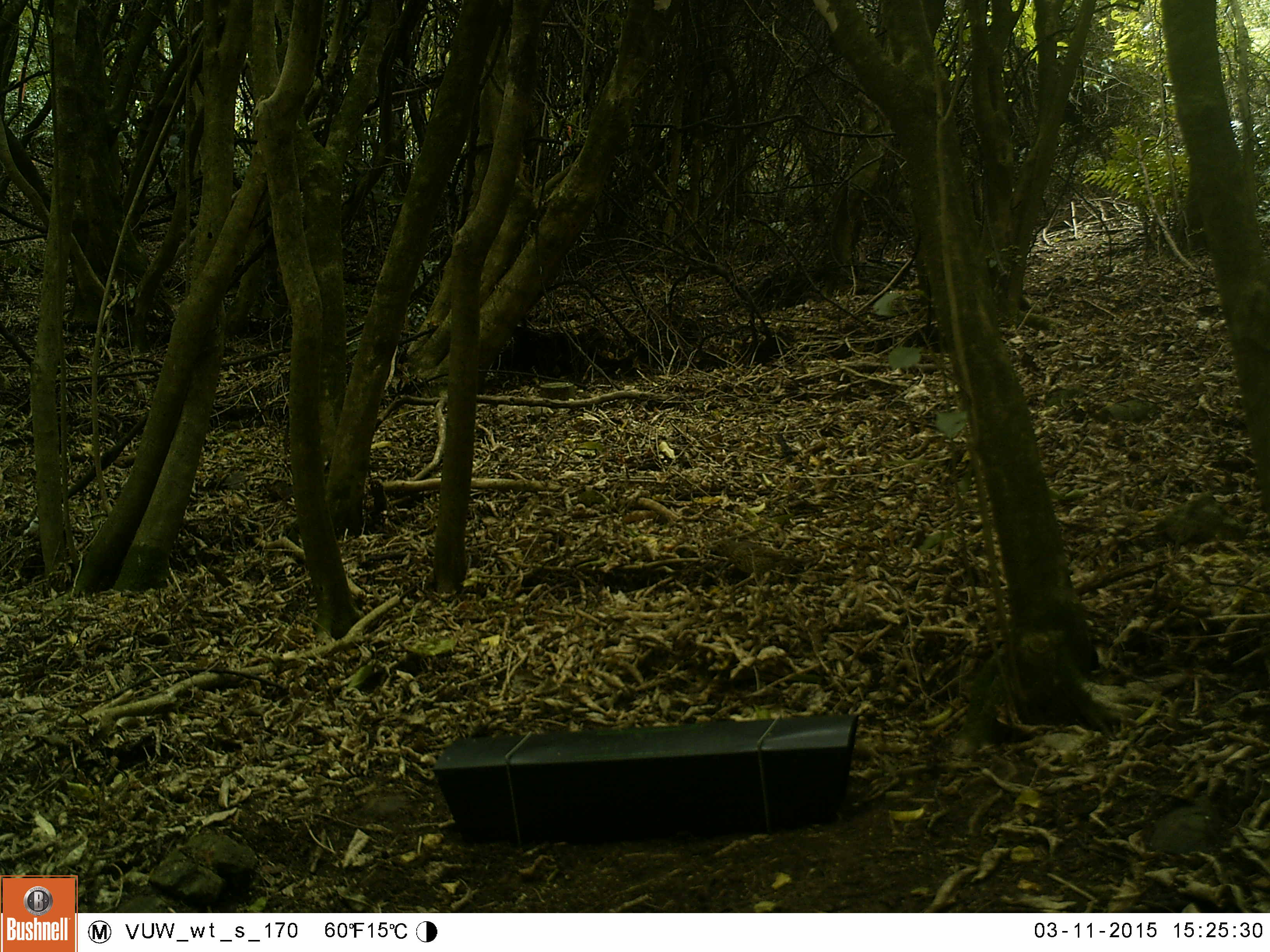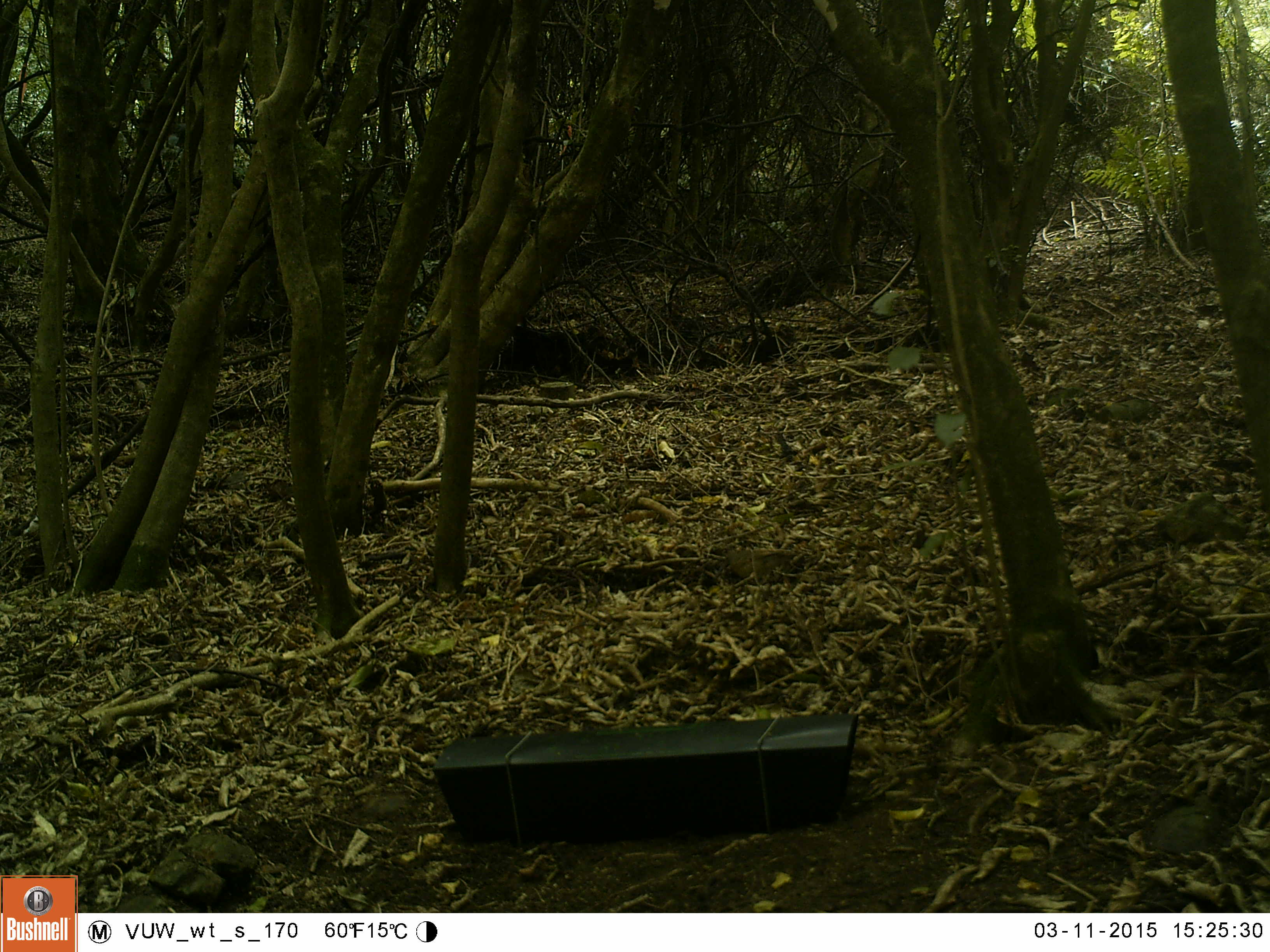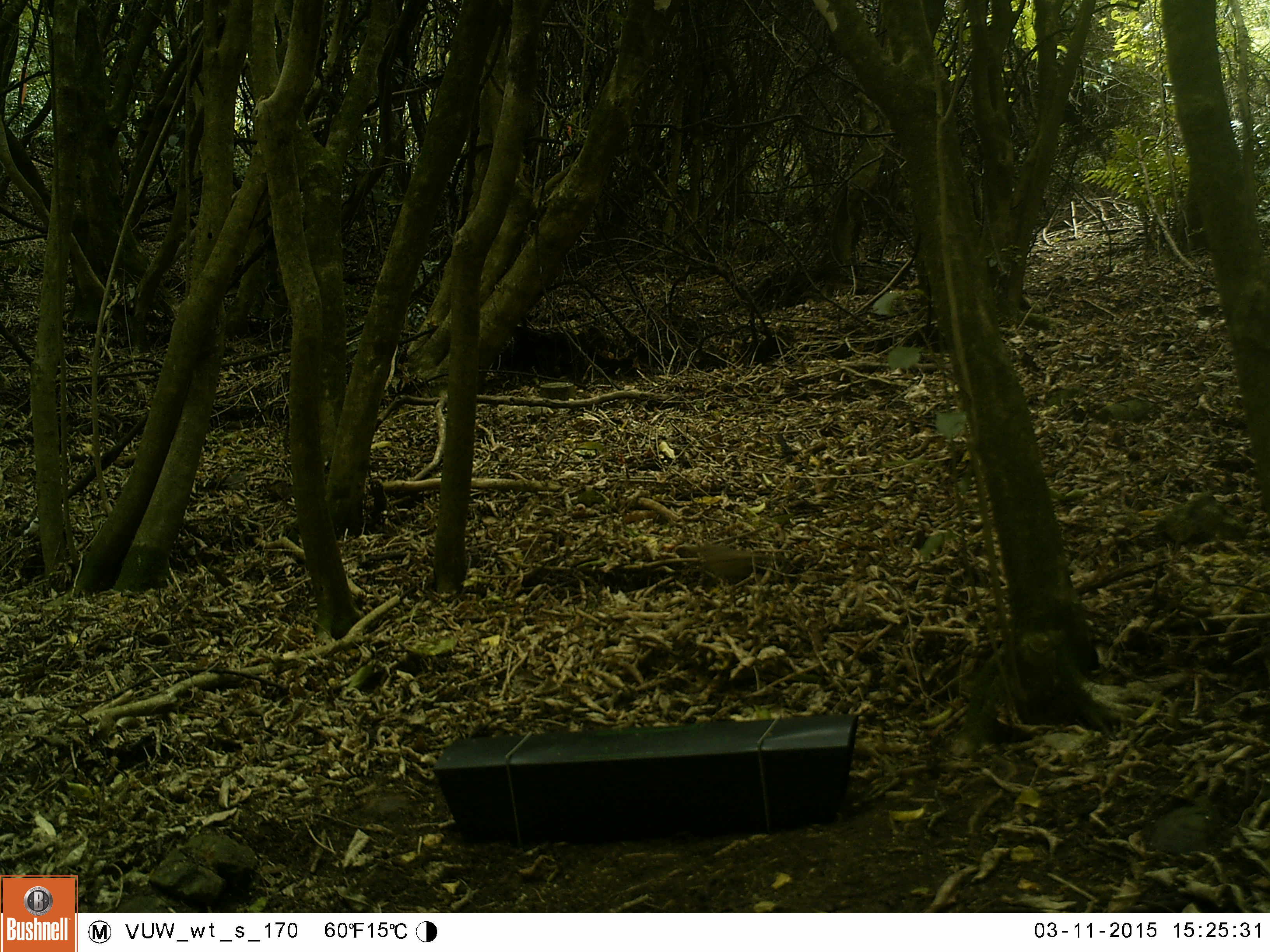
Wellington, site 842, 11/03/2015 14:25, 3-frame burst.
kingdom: Animalia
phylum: Chordata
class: Aves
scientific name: Aves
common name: bird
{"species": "bird (Aves)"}